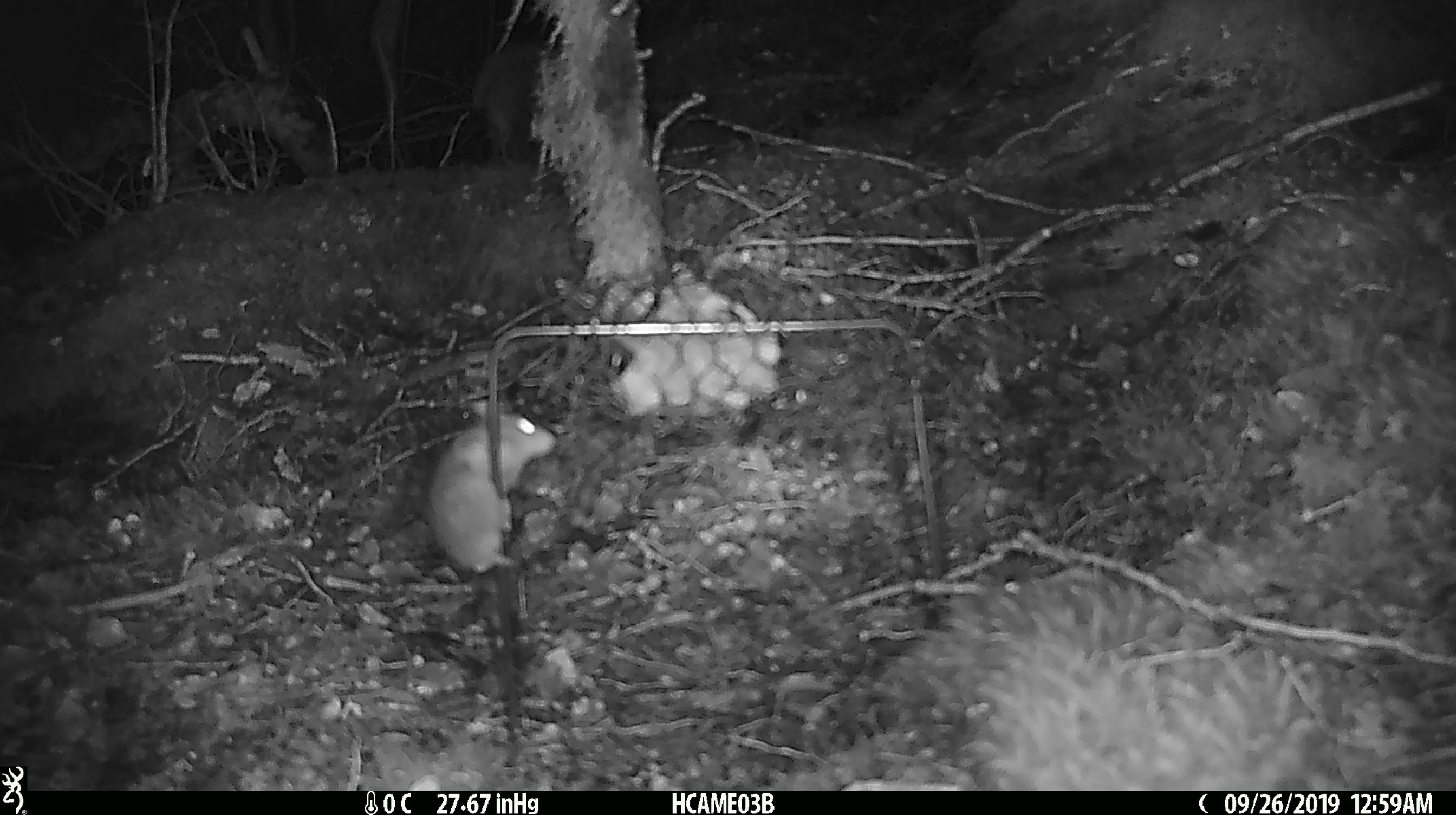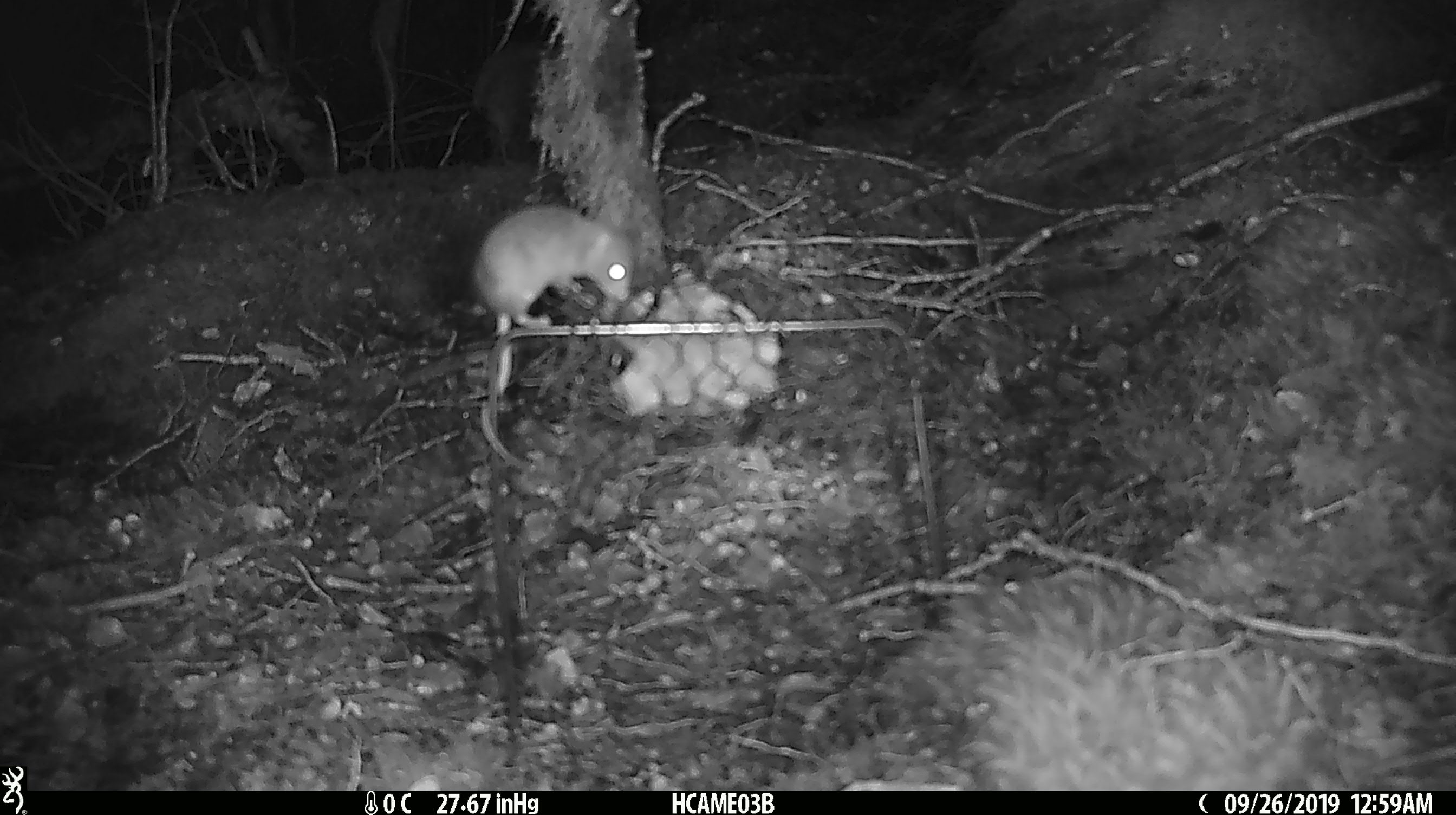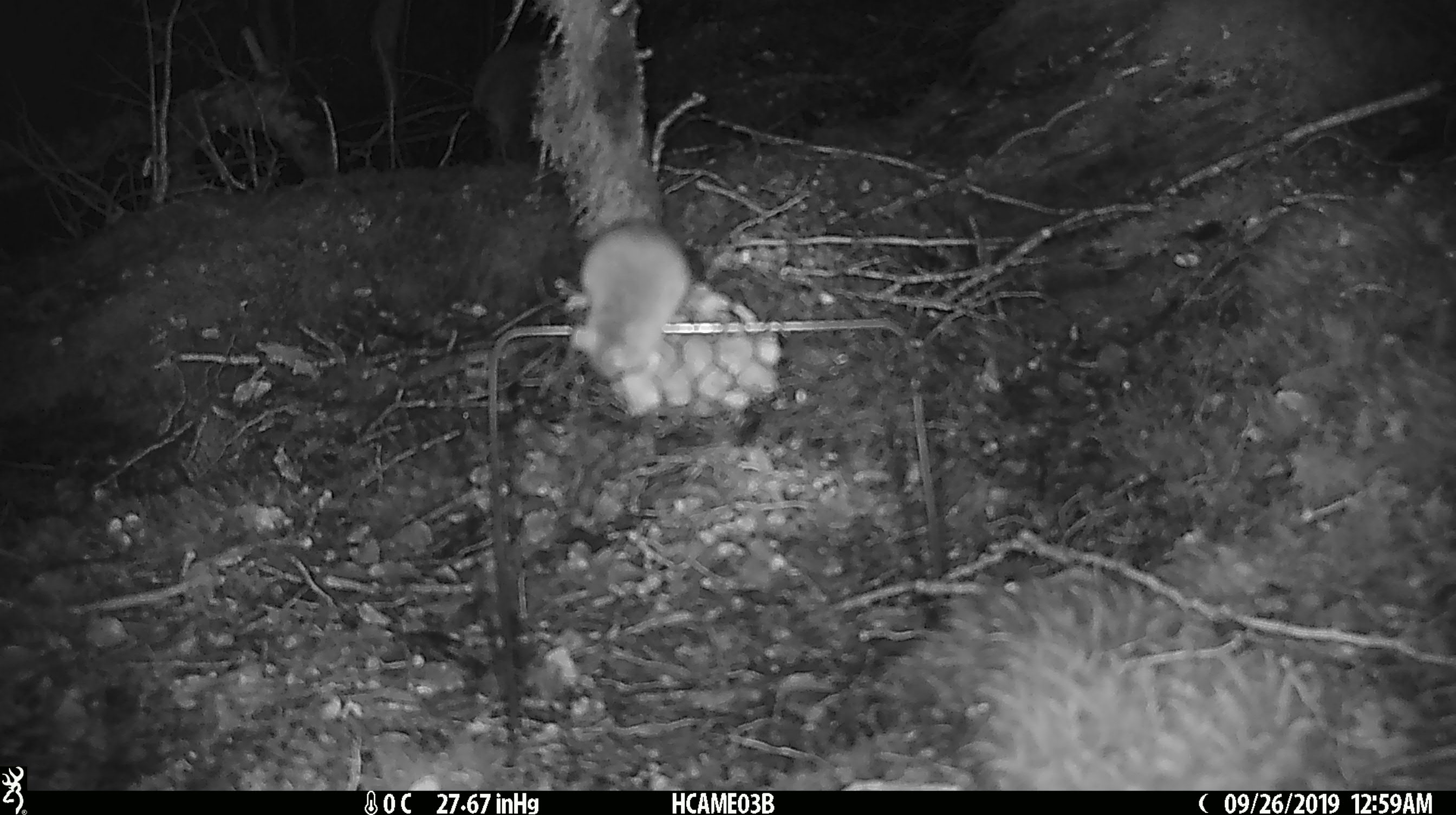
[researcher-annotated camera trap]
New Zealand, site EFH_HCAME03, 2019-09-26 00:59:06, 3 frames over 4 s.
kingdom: Animalia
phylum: Chordata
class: Mammalia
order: Rodentia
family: Muridae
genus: Mus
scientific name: Mus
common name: mouse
Mouse (Mus).